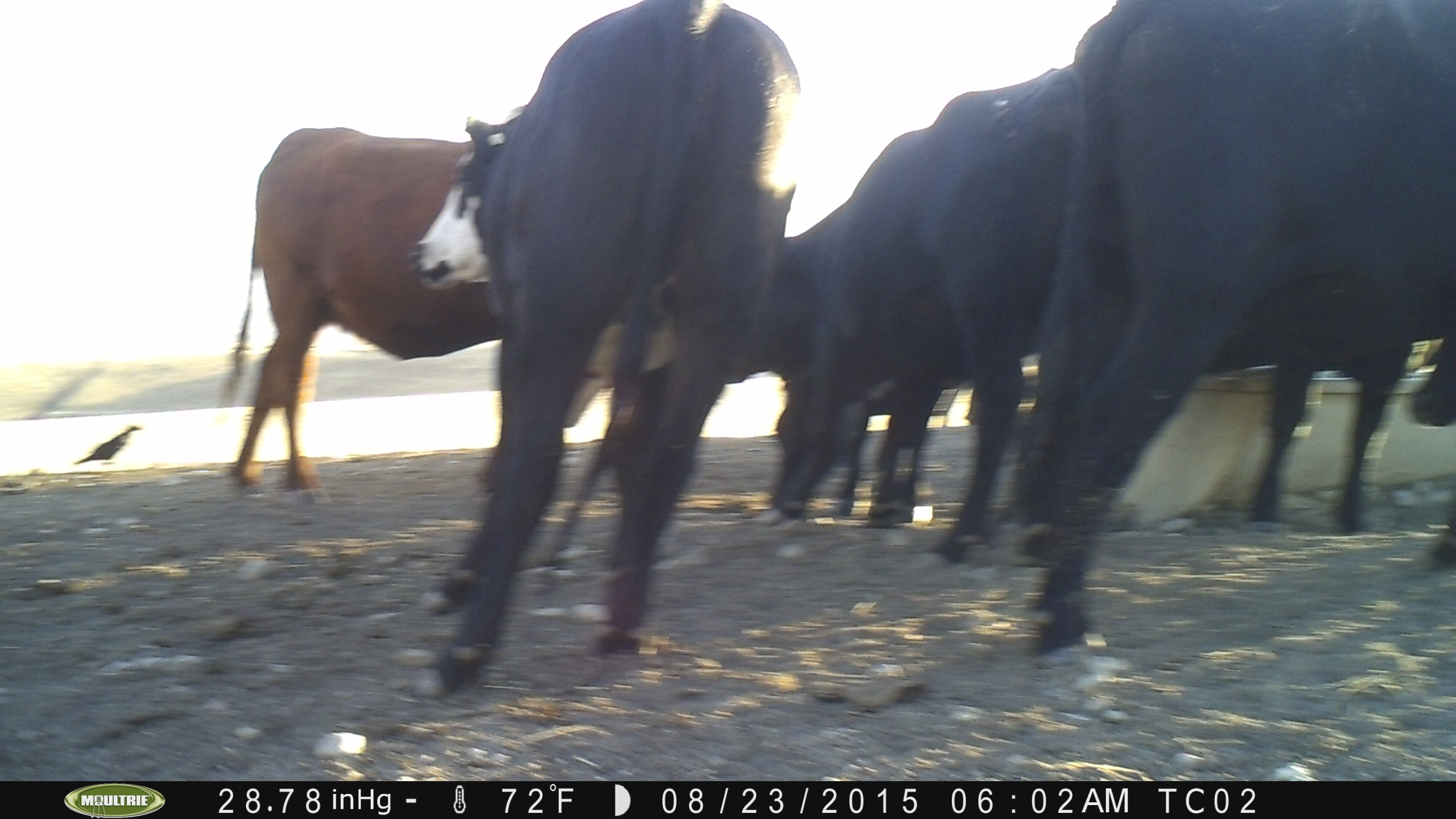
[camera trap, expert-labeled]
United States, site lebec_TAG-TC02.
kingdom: Animalia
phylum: Chordata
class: Mammalia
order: Artiodactyla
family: Bovidae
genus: Bos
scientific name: Bos taurus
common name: domestic cow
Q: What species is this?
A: Bos taurus (domestic cow).